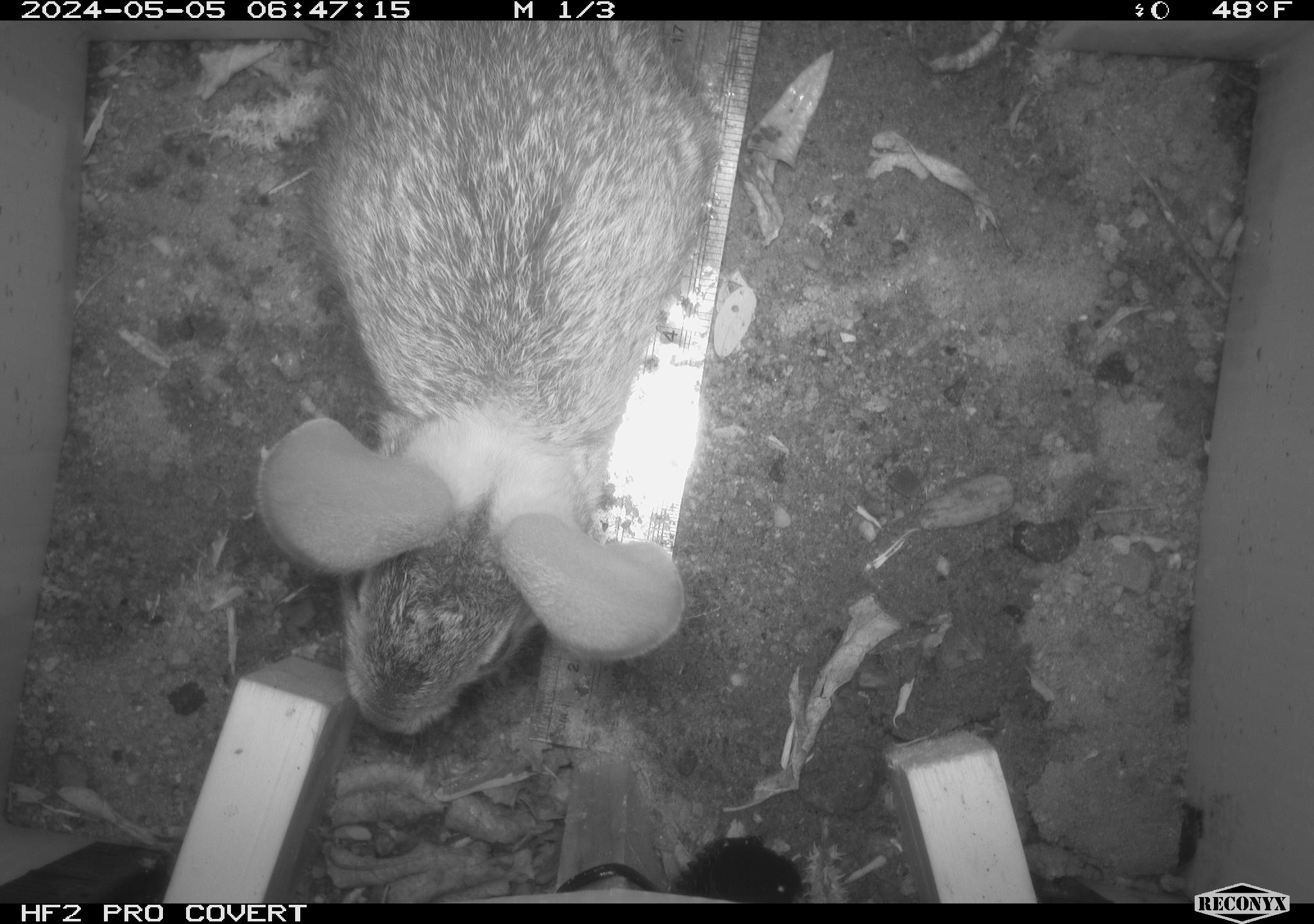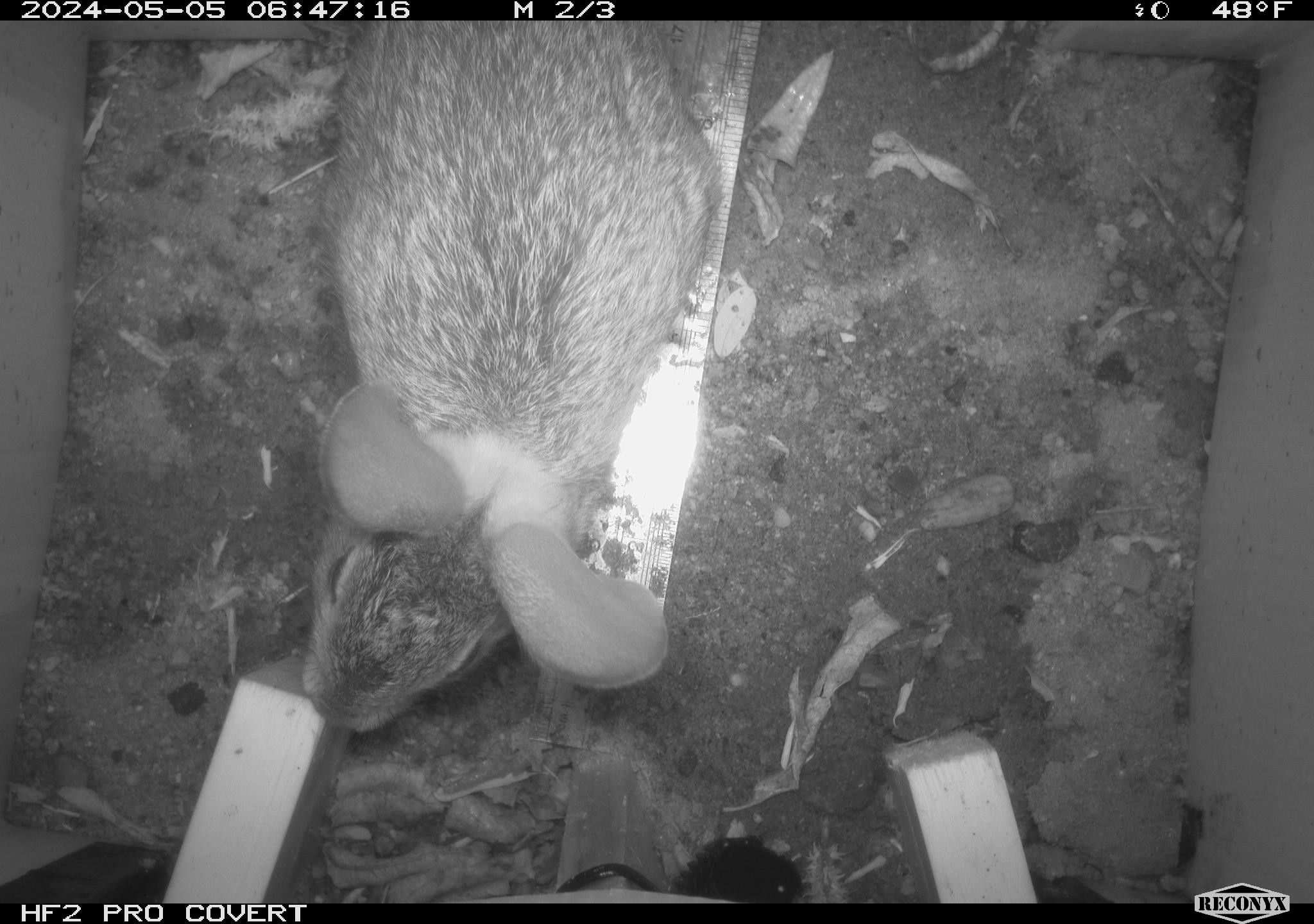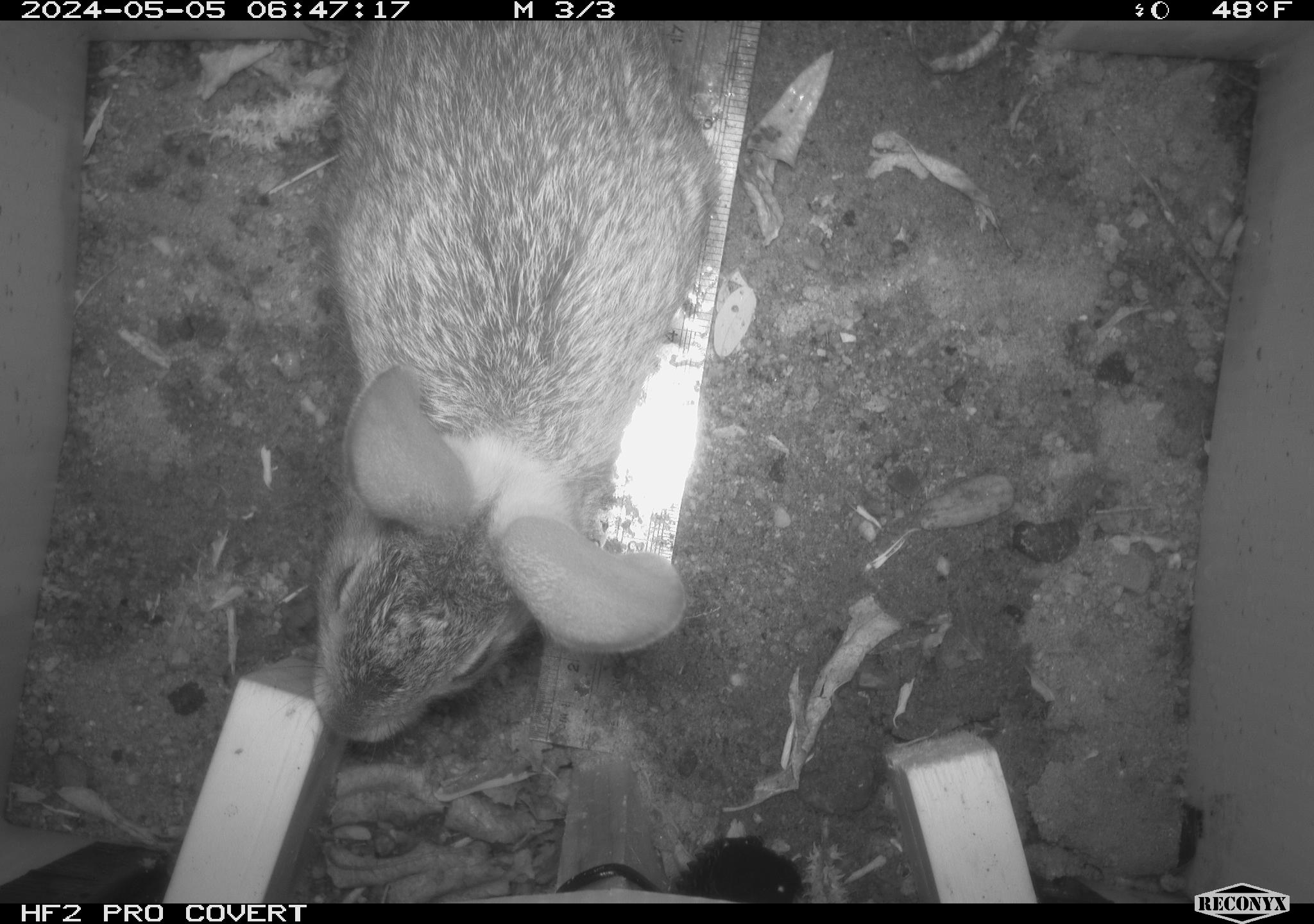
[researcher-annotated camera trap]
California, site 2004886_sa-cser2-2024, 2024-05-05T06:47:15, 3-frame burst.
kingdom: Animalia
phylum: Chordata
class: Mammalia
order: Lagomorpha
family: Leporidae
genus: Sylvilagus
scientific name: Sylvilagus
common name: cottontail rabbits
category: sylvilagus species